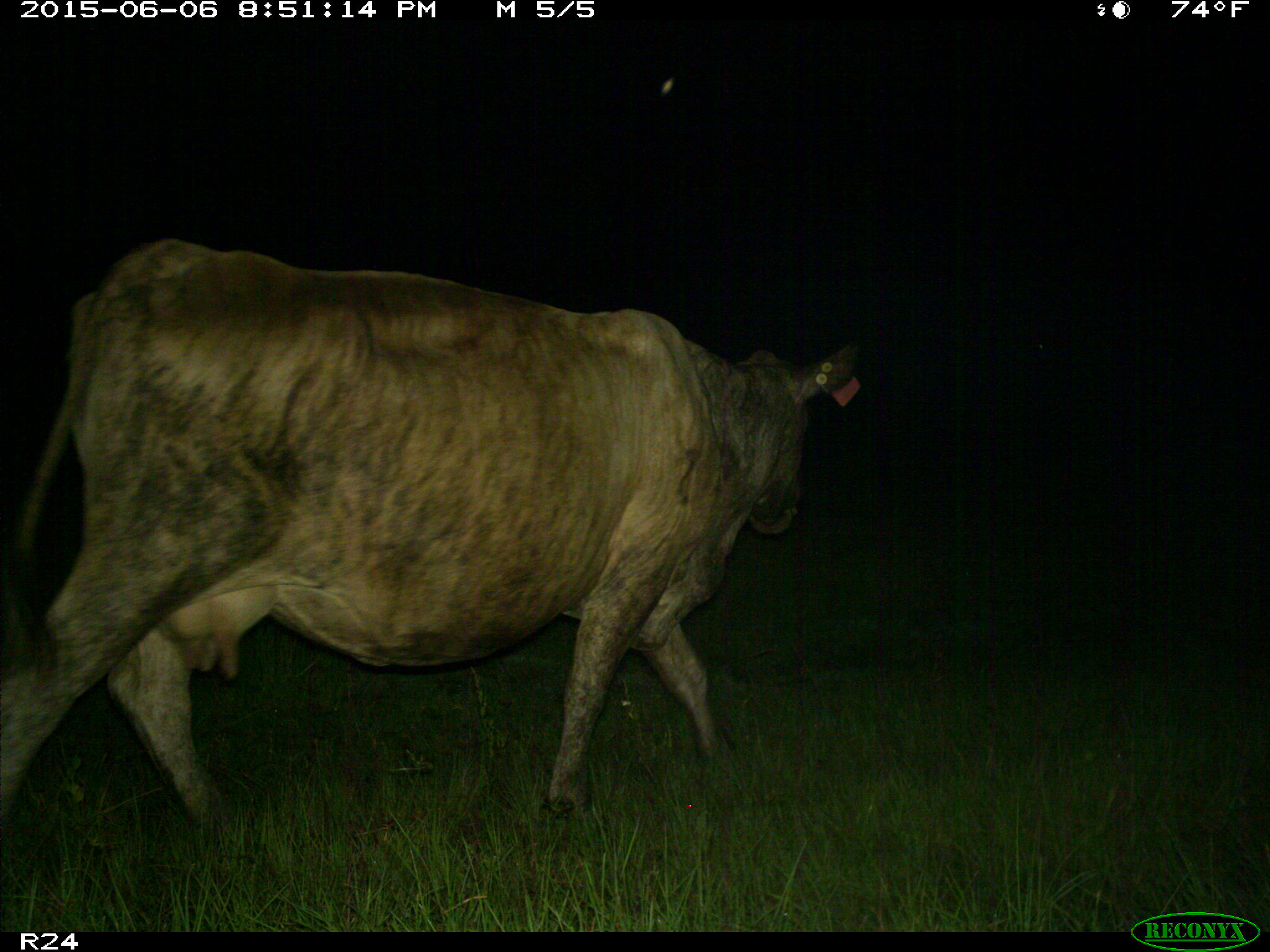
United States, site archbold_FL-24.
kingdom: Animalia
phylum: Chordata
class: Mammalia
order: Artiodactyla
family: Bovidae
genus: Bos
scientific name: Bos taurus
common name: domestic cow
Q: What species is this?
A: Bos taurus (domestic cow).